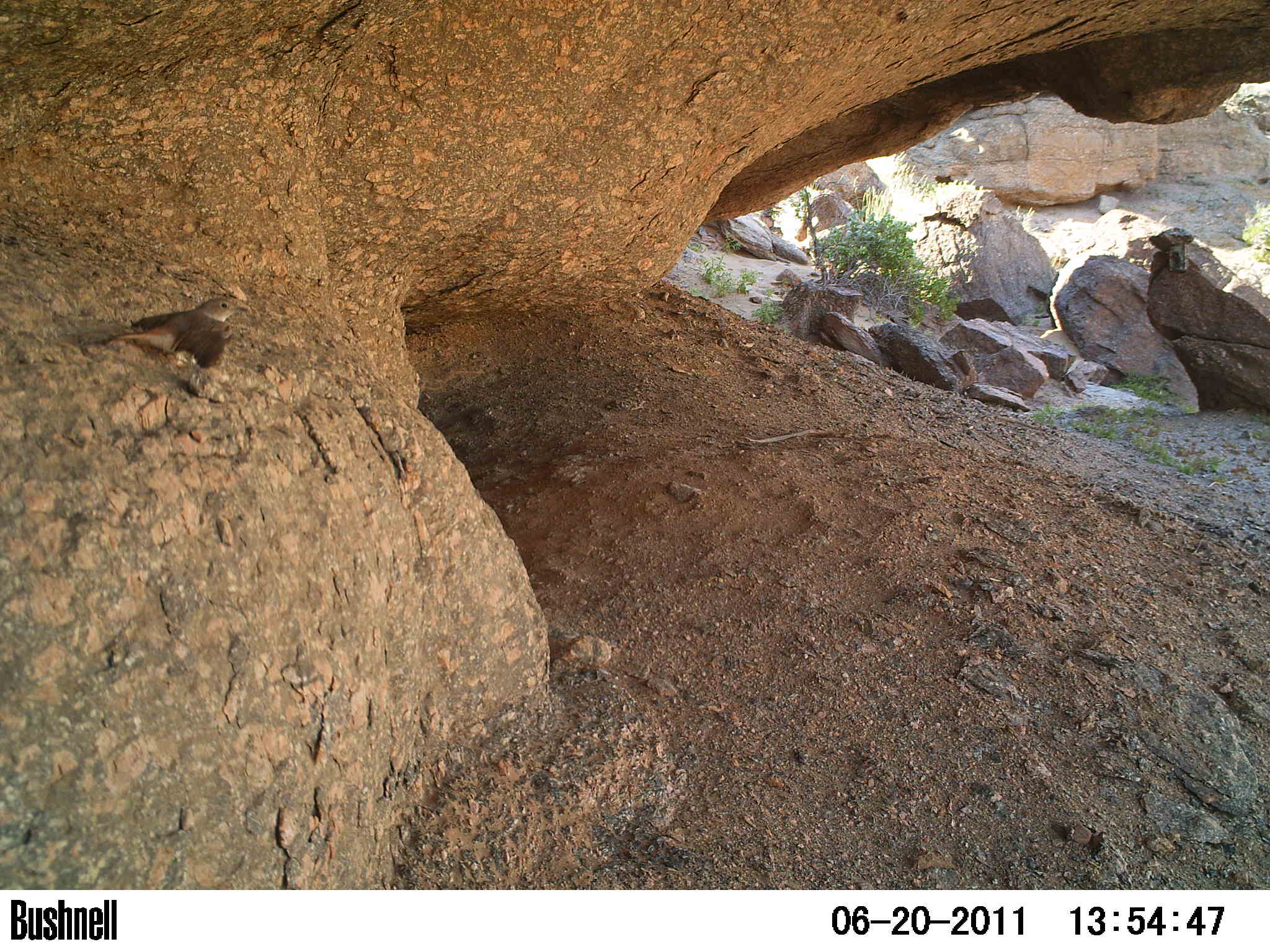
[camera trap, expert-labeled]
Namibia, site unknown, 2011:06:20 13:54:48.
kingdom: Animalia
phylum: Chordata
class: Aves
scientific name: Aves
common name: birds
Aves (birds).